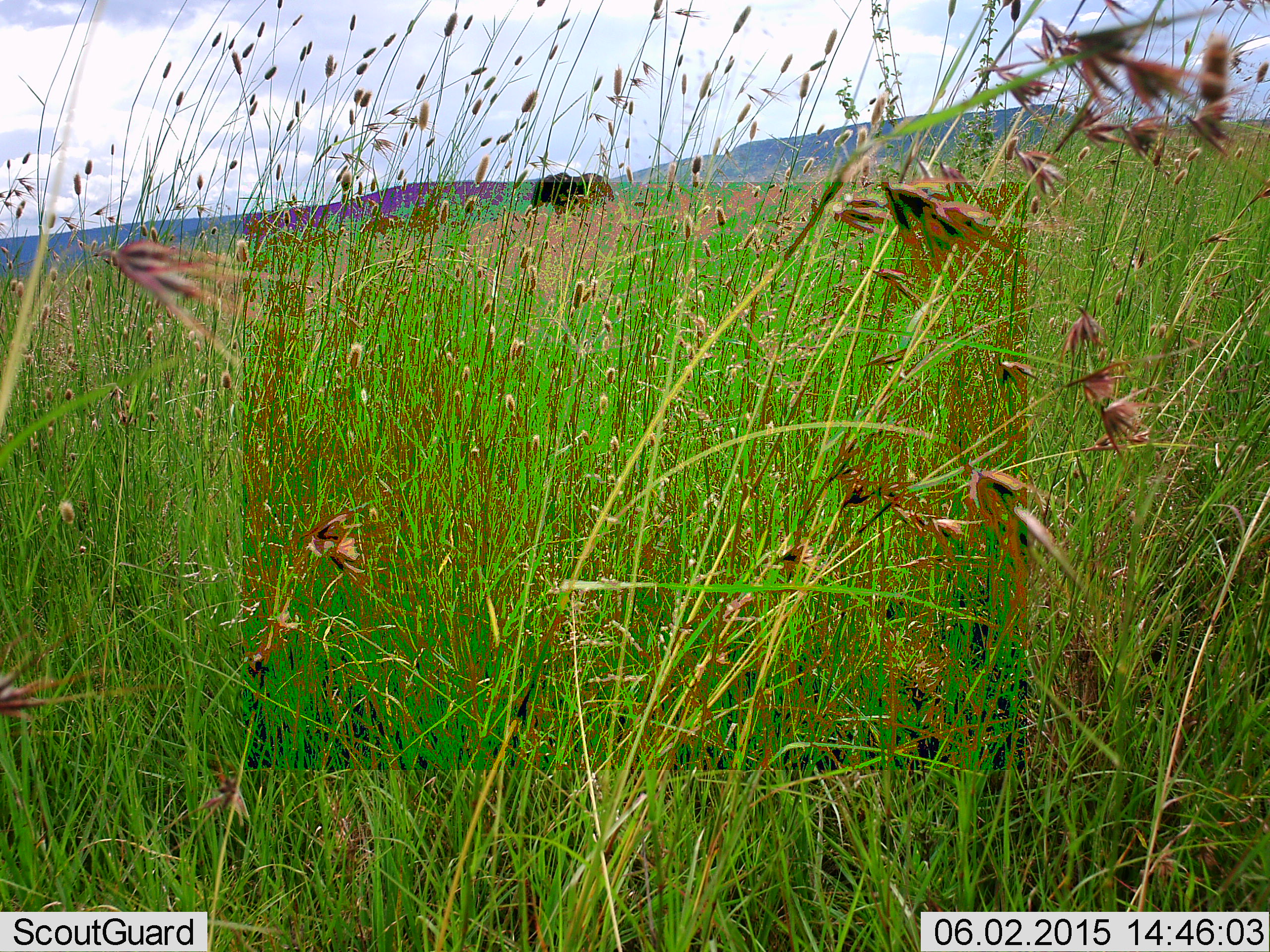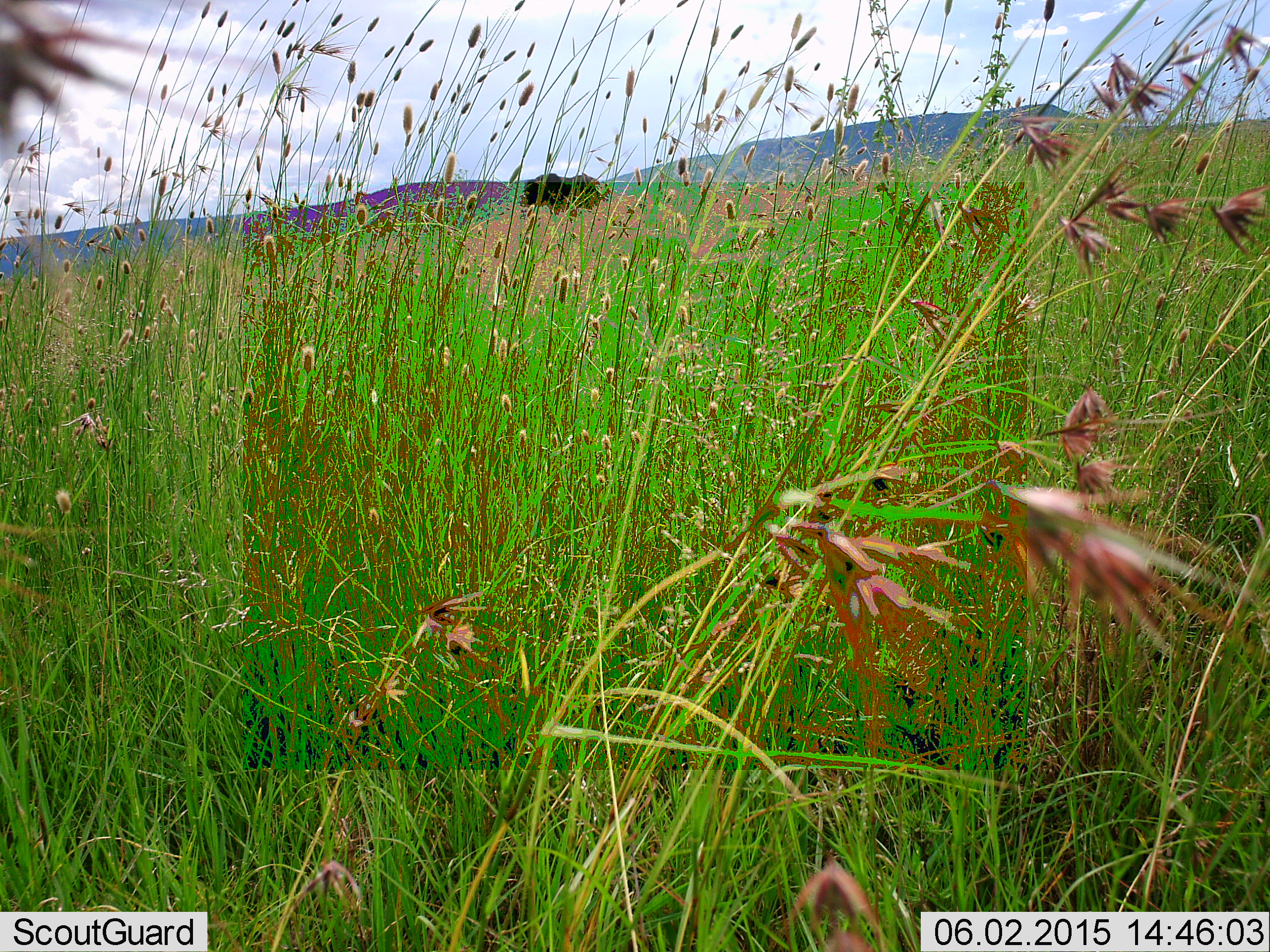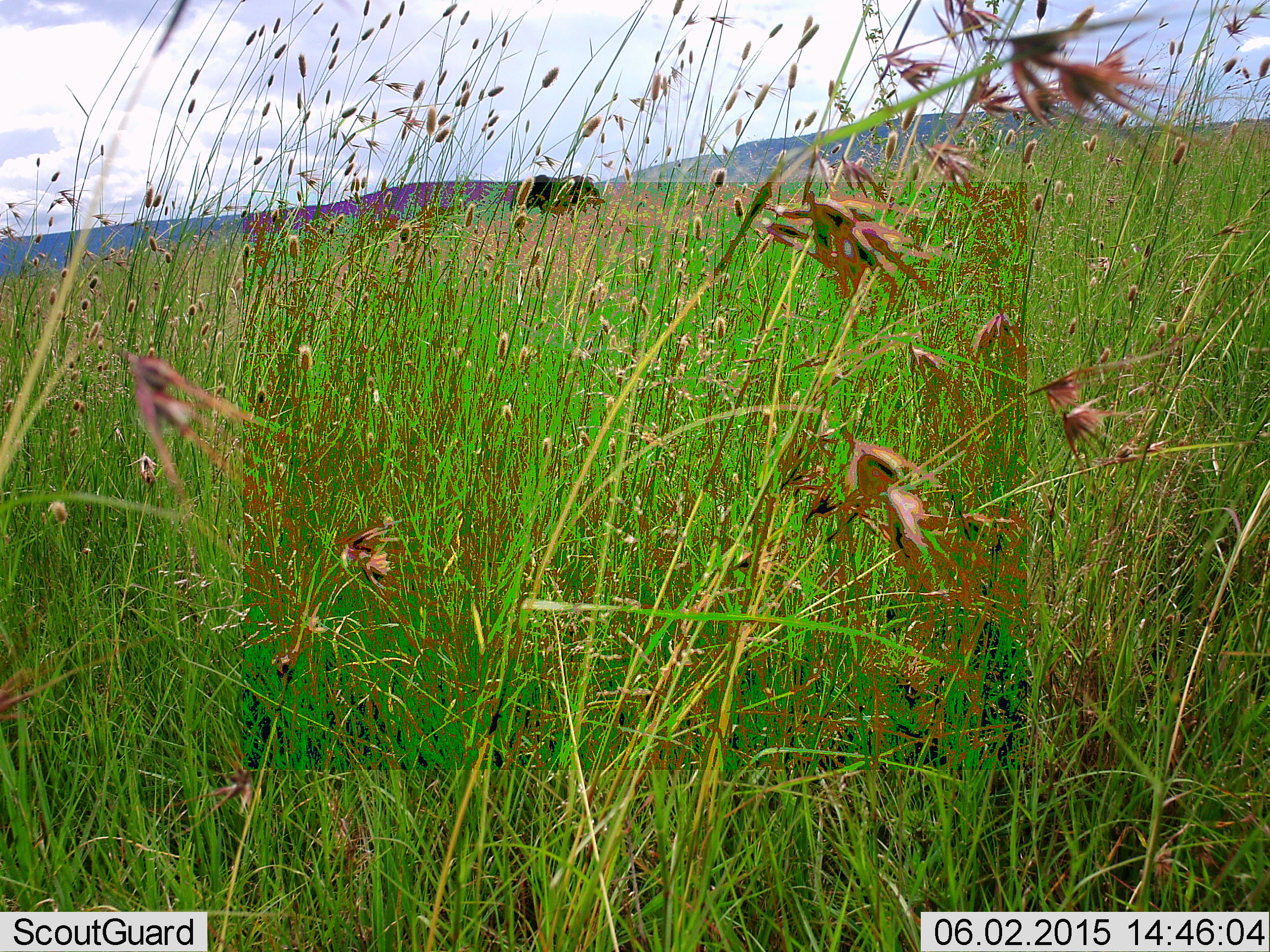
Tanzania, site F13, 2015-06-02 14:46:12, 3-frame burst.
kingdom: Animalia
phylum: Chordata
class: Mammalia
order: Artiodactyla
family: Bovidae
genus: Connochaetes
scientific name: Connochaetes taurinus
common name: blue wildebeest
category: wildebeest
Wildebeest (blue wildebeest) (Connochaetes taurinus), count 1. Behavior (volunteer vote fractions): standing 67%, resting 0%, moving 33%, interacting 0%. Young present (vote fraction): 0%. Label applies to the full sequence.